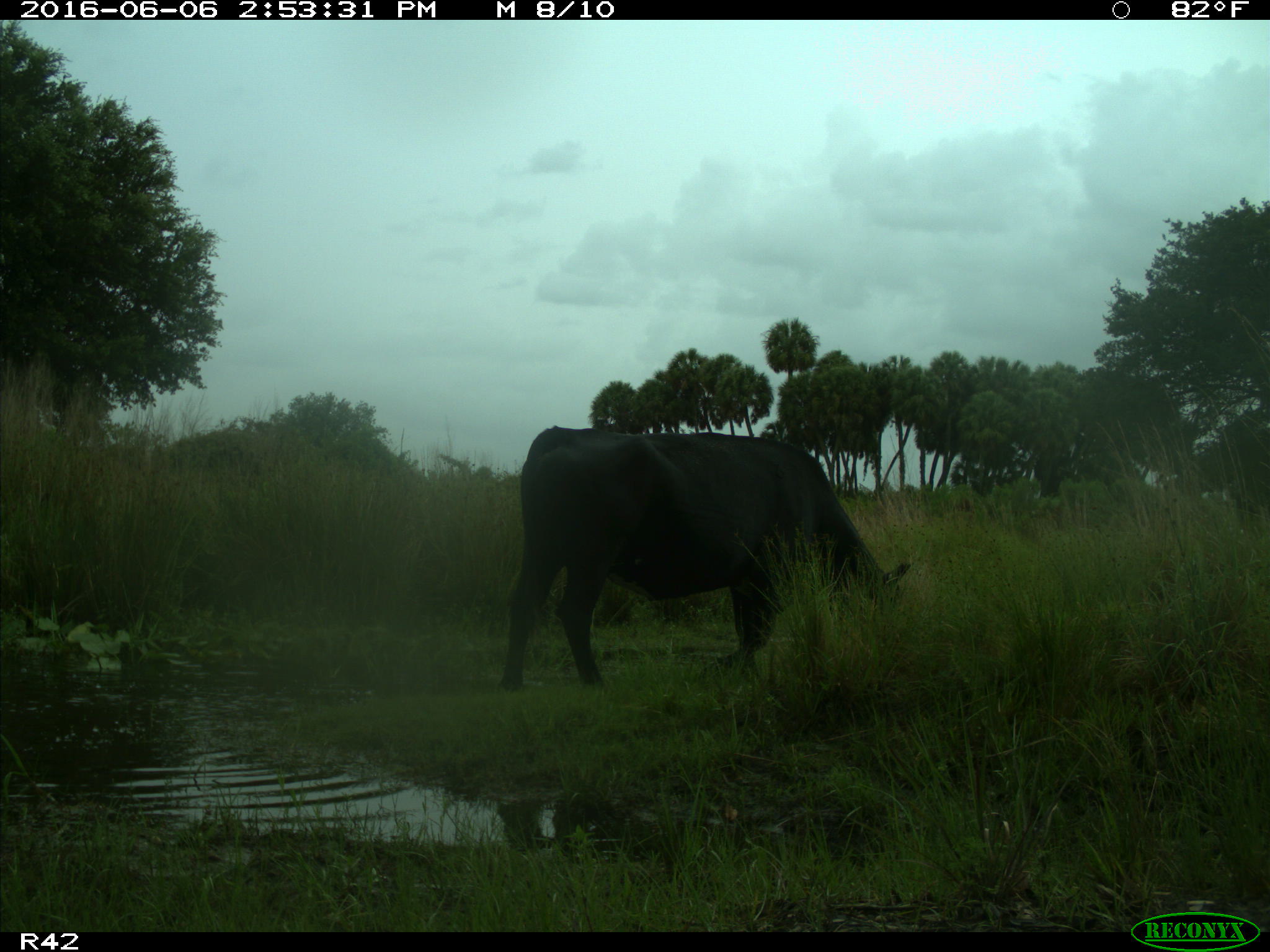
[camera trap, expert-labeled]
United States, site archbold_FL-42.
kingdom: Animalia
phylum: Chordata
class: Mammalia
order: Artiodactyla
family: Bovidae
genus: Bos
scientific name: Bos taurus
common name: domestic cow